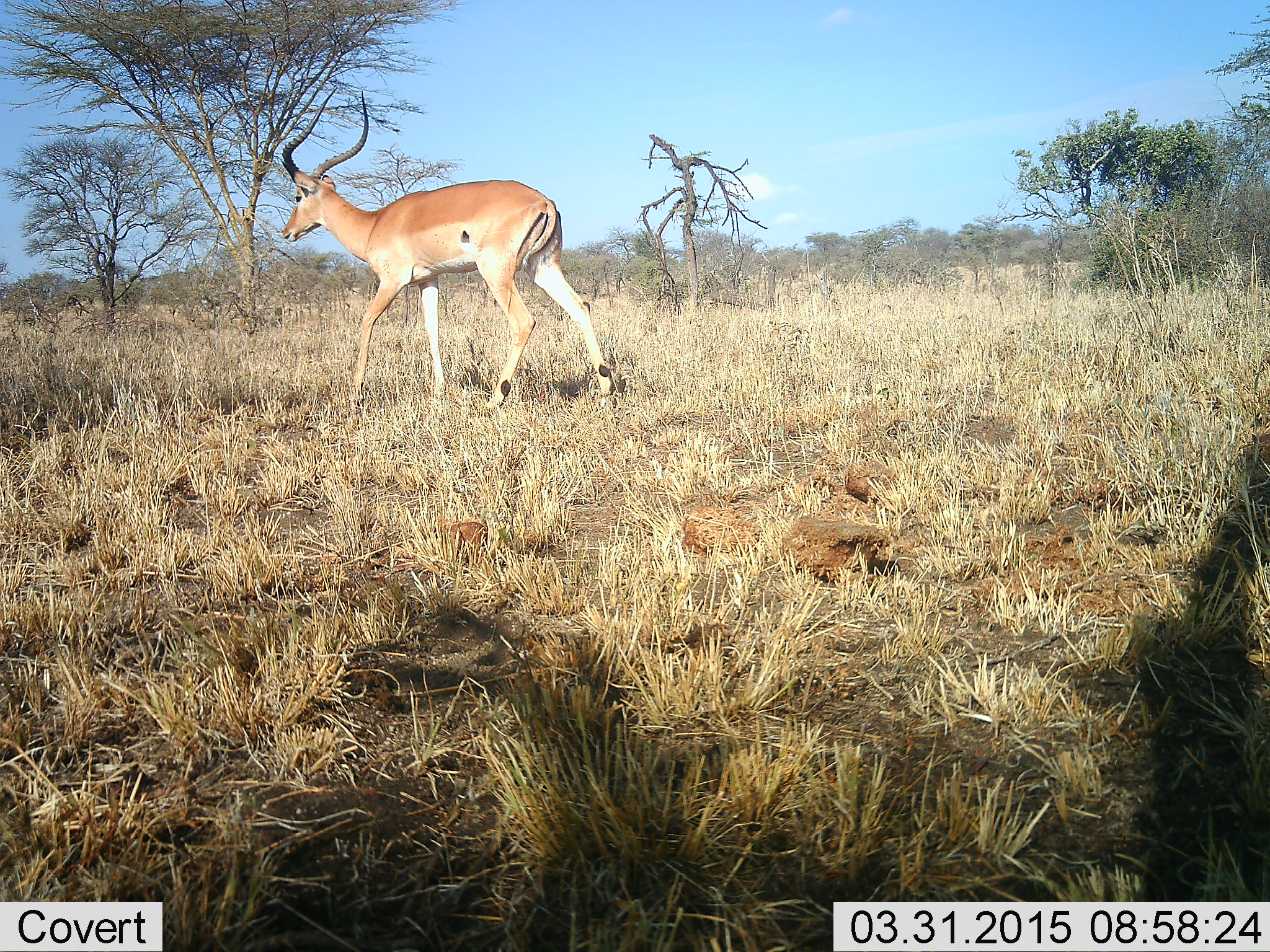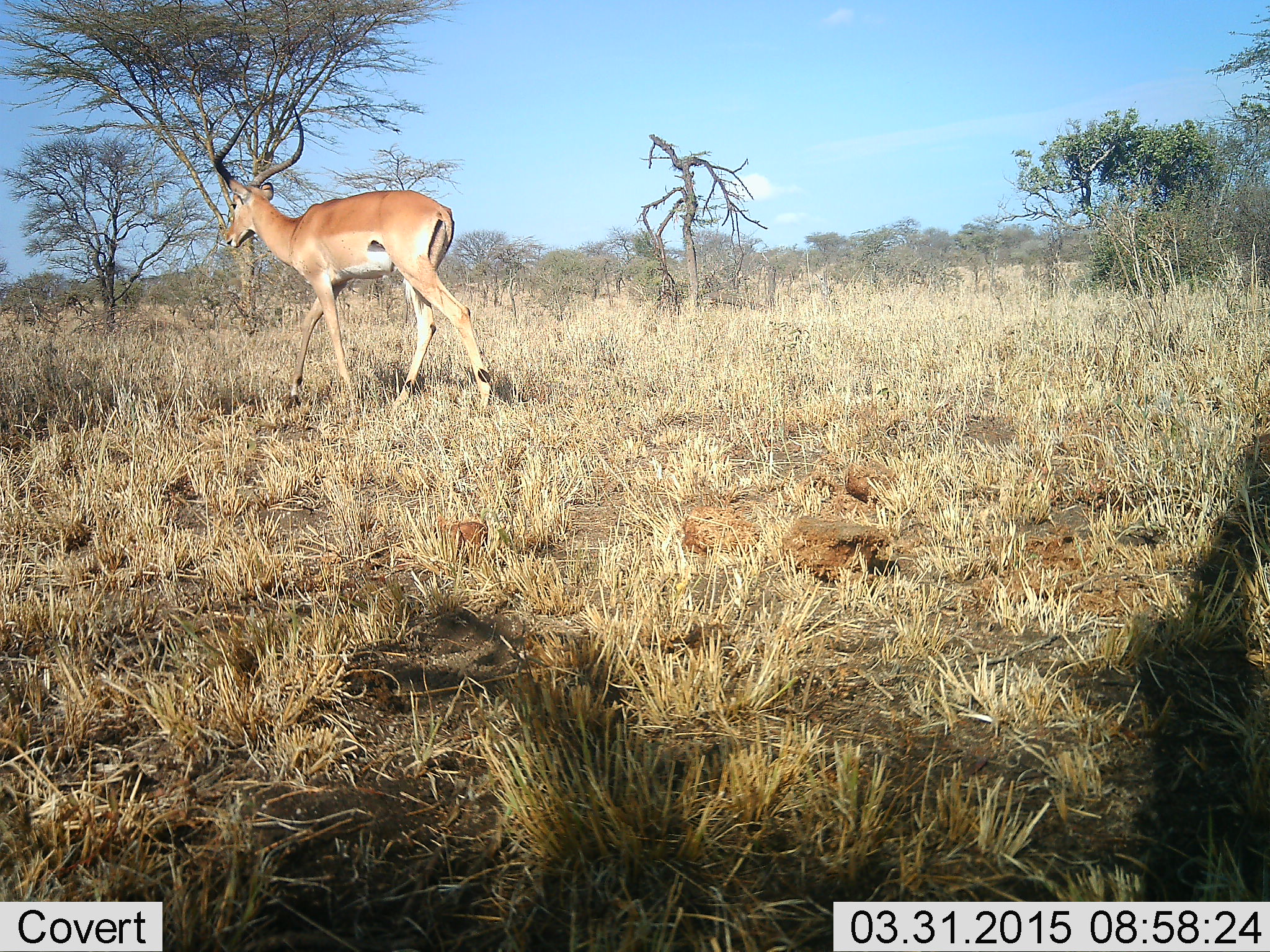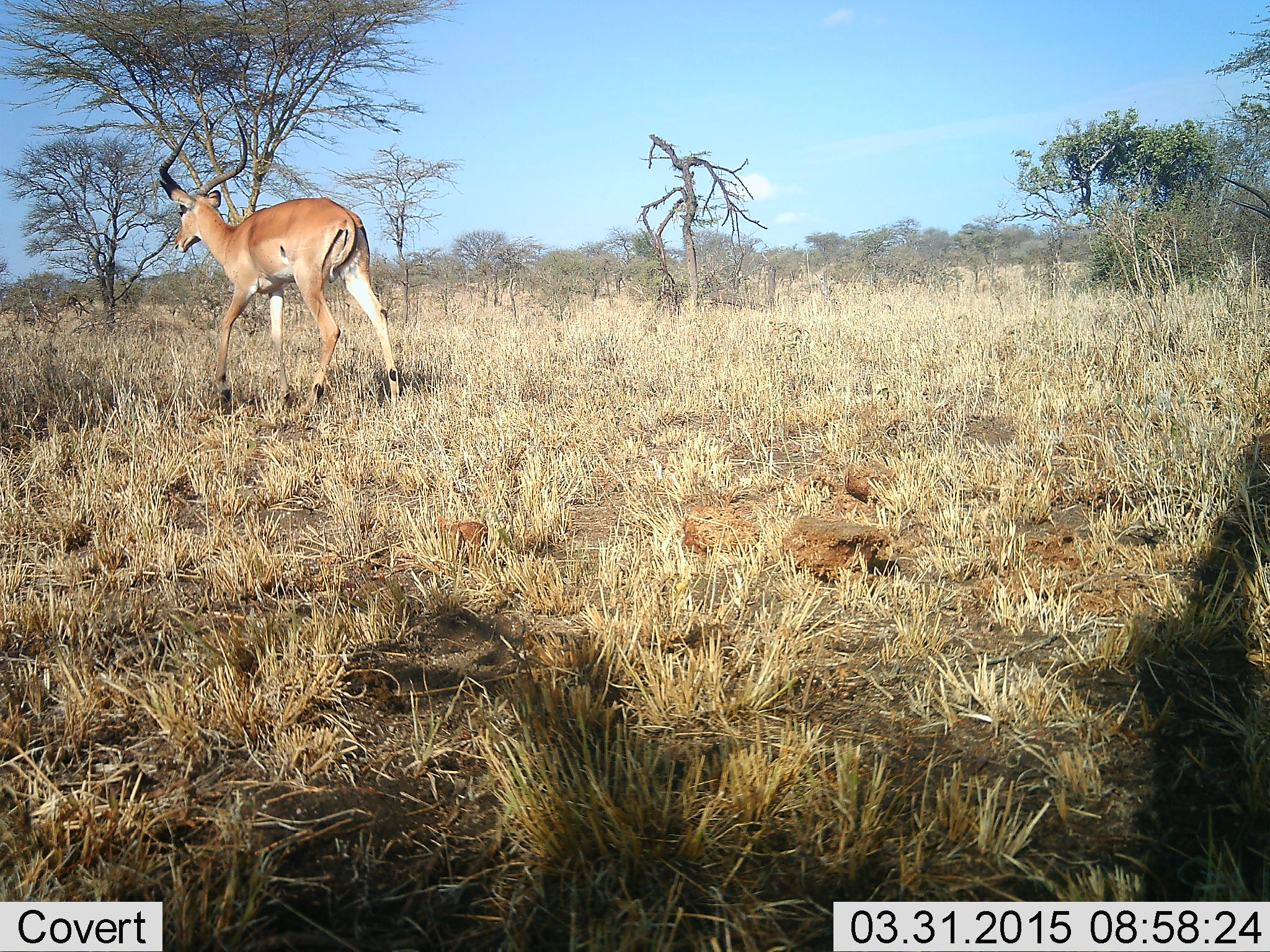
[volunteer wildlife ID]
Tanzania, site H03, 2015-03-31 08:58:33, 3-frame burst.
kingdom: Animalia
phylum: Chordata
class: Mammalia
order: Artiodactyla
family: Bovidae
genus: Aepyceros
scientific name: Aepyceros melampus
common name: impala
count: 1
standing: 10%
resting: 0%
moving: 100%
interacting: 0%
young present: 0%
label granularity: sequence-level